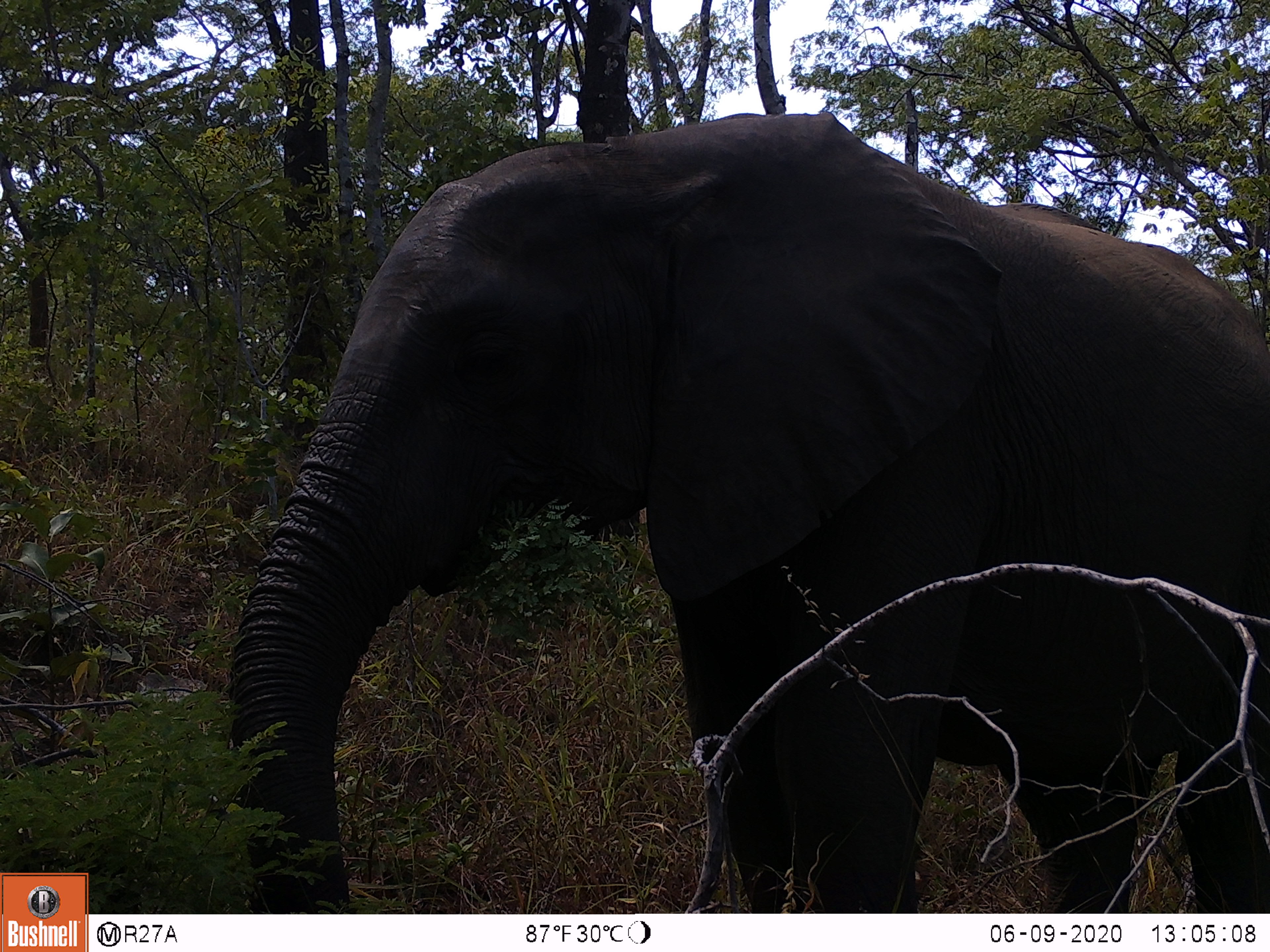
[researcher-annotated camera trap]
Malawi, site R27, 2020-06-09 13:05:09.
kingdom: Animalia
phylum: Chordata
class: Mammalia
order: Proboscidea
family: Elephantidae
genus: Loxodonta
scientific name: Loxodonta africana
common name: african savanna elephant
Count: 1.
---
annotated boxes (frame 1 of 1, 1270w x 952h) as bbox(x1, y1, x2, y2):
african savanna elephant: bbox(212, 100, 1268, 914)